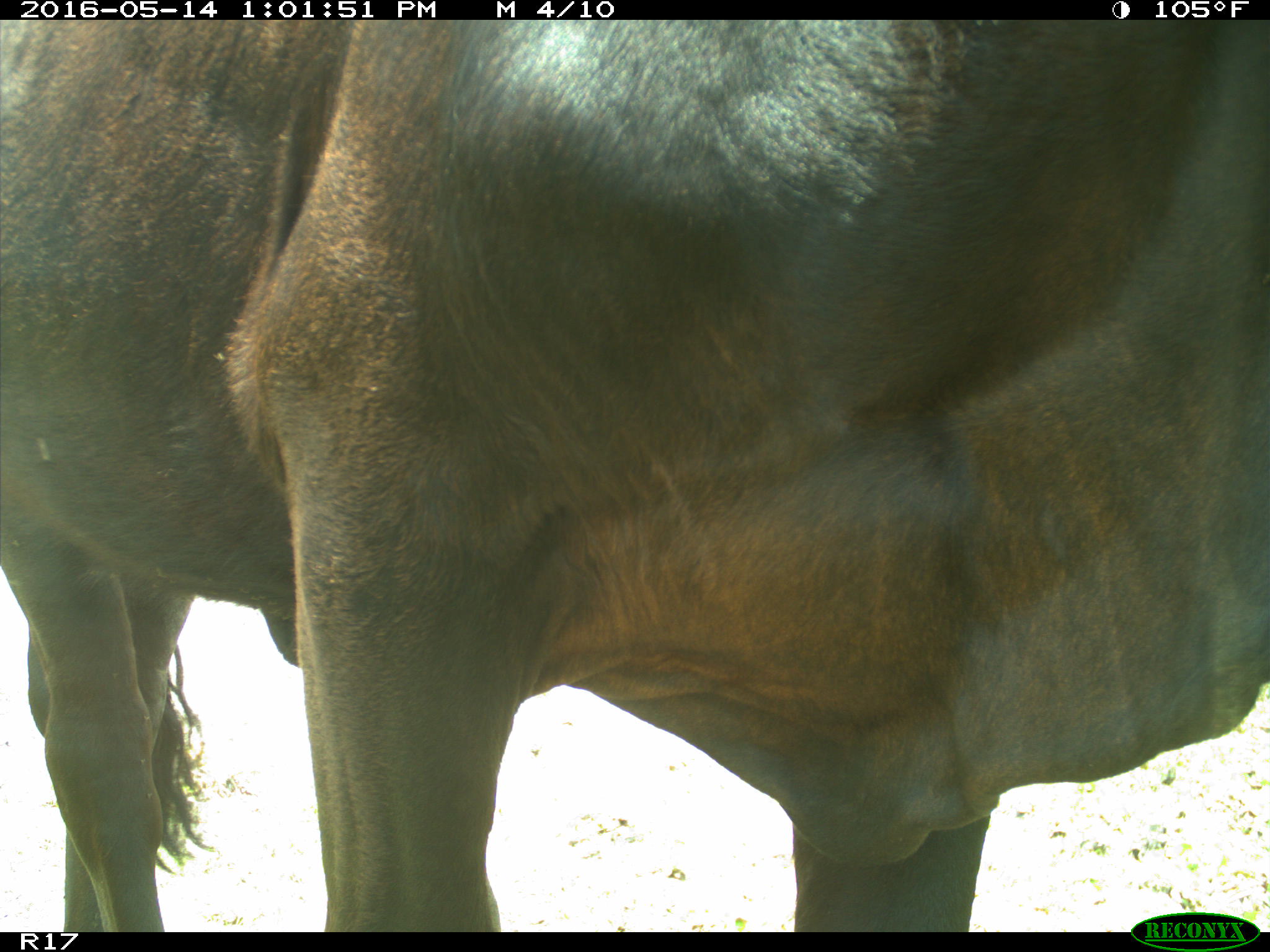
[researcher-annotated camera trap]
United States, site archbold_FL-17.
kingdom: Animalia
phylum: Chordata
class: Mammalia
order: Artiodactyla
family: Bovidae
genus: Bos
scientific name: Bos taurus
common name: domestic cow